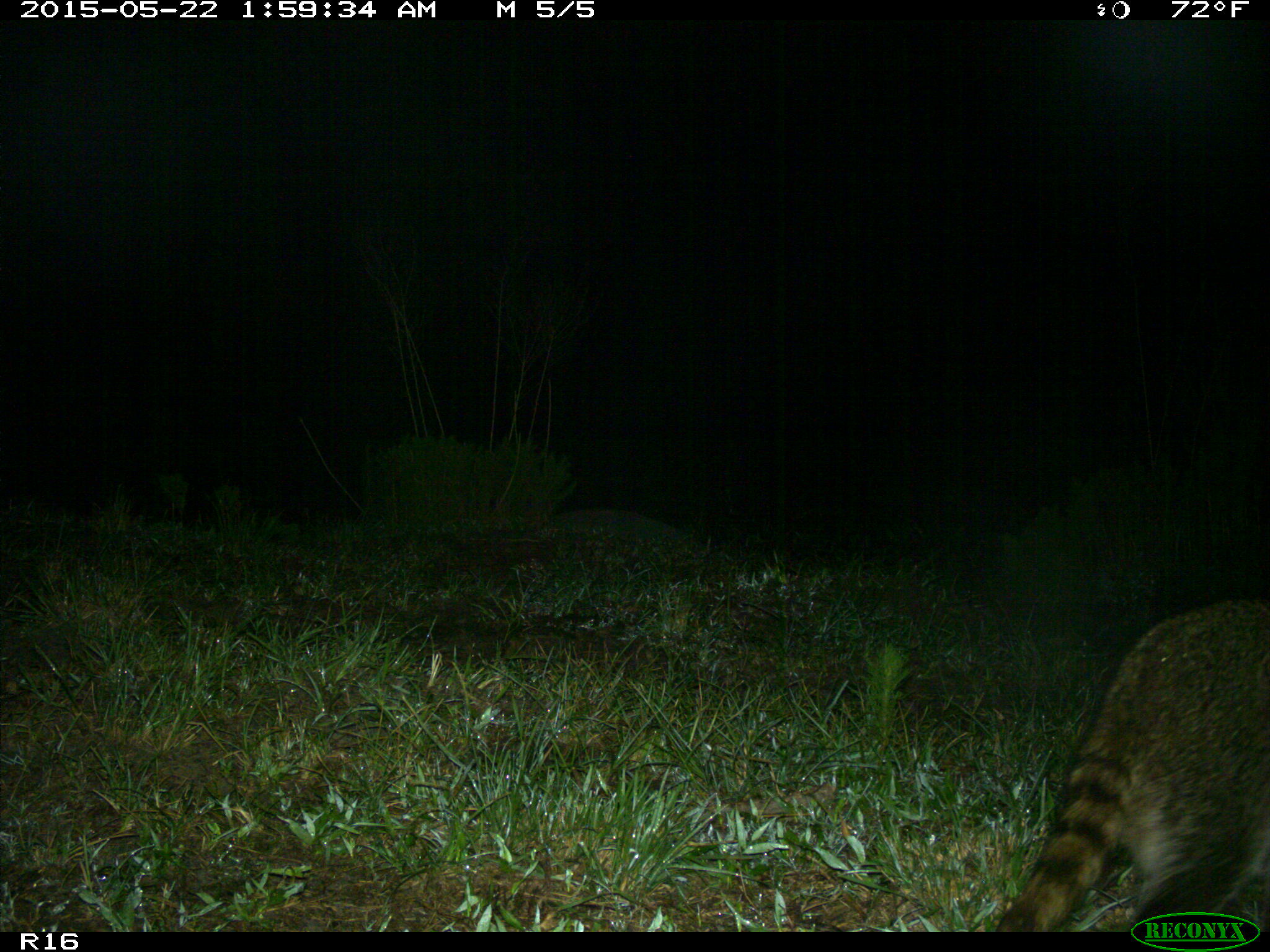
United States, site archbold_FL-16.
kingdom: Animalia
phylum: Chordata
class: Mammalia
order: Carnivora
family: Procyonidae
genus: Procyon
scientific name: Procyon lotor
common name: common raccoon